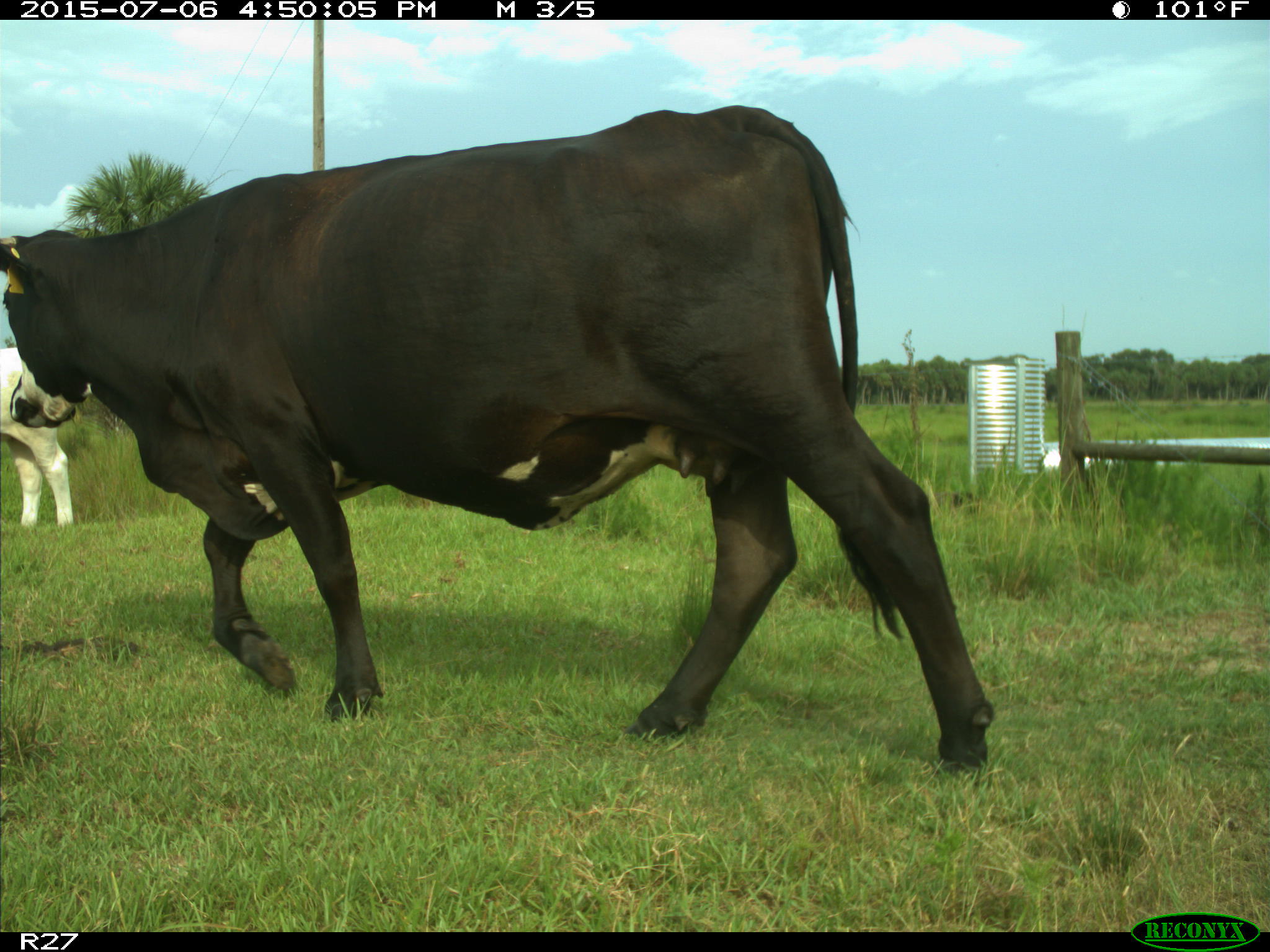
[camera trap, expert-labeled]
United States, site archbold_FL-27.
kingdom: Animalia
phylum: Chordata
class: Mammalia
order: Artiodactyla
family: Bovidae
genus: Bos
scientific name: Bos taurus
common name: domestic cow